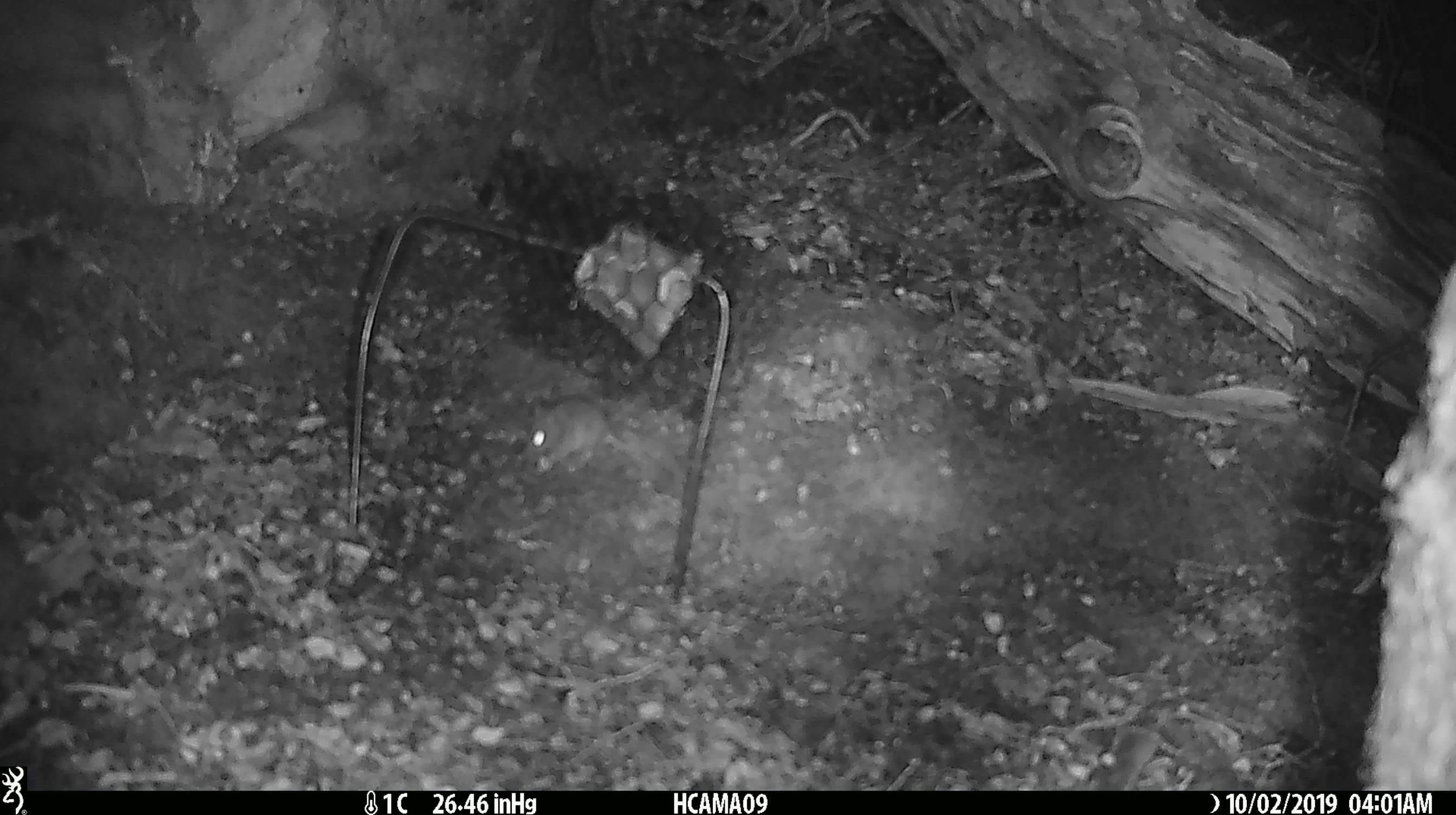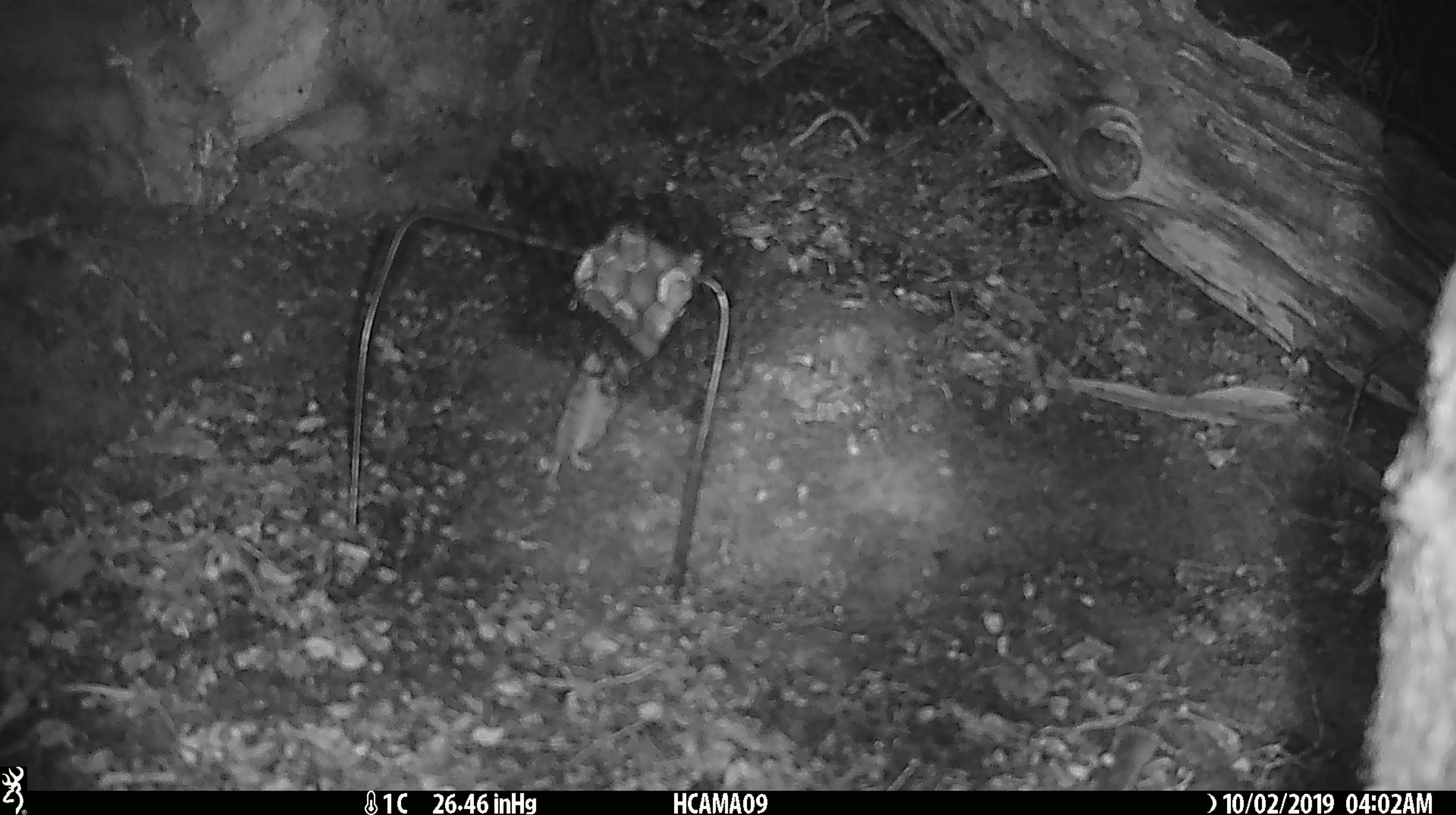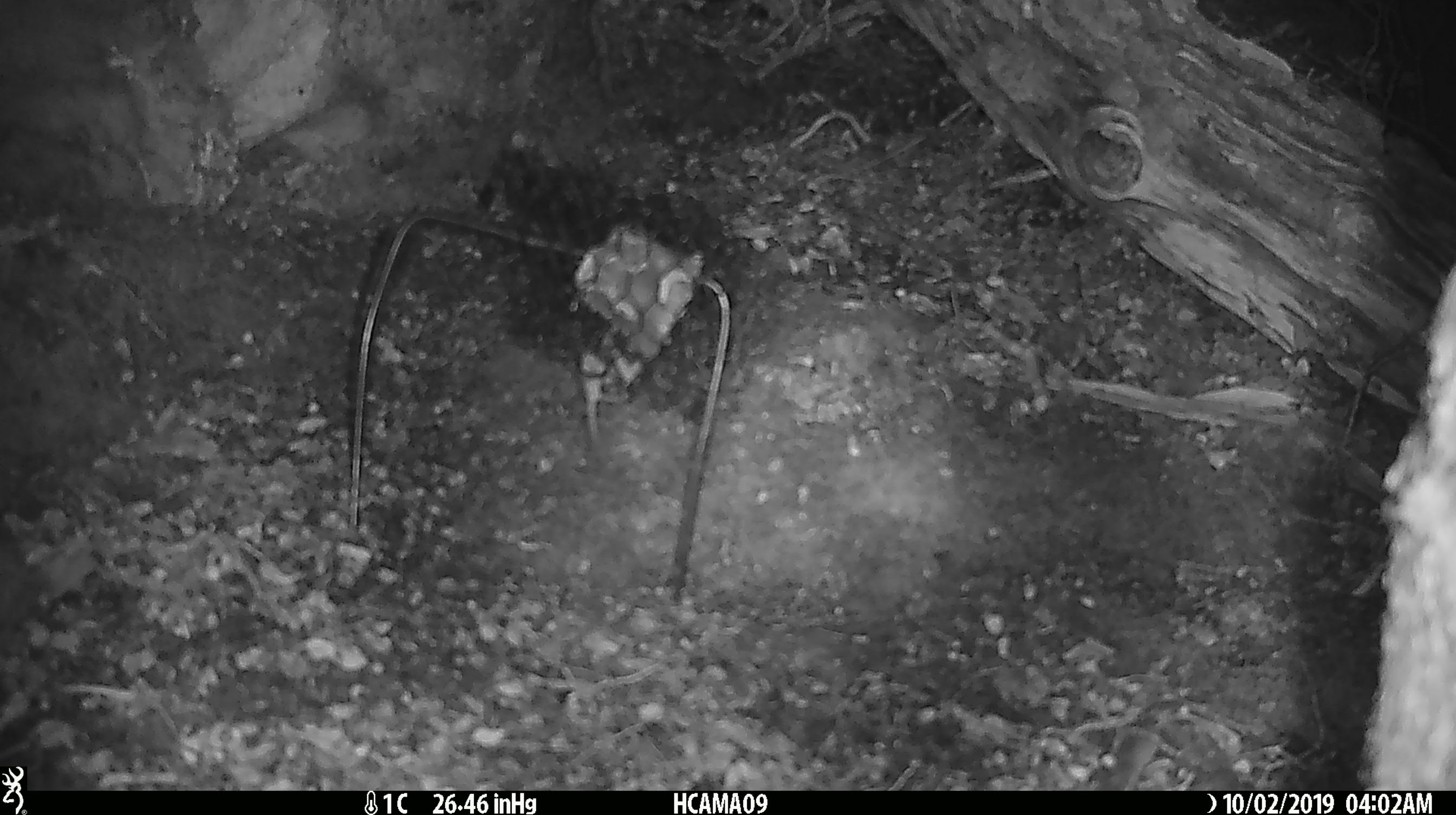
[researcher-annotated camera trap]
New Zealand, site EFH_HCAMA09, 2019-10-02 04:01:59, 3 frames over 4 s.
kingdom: Animalia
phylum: Chordata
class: Mammalia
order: Rodentia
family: Muridae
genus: Mus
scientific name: Mus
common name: mouse